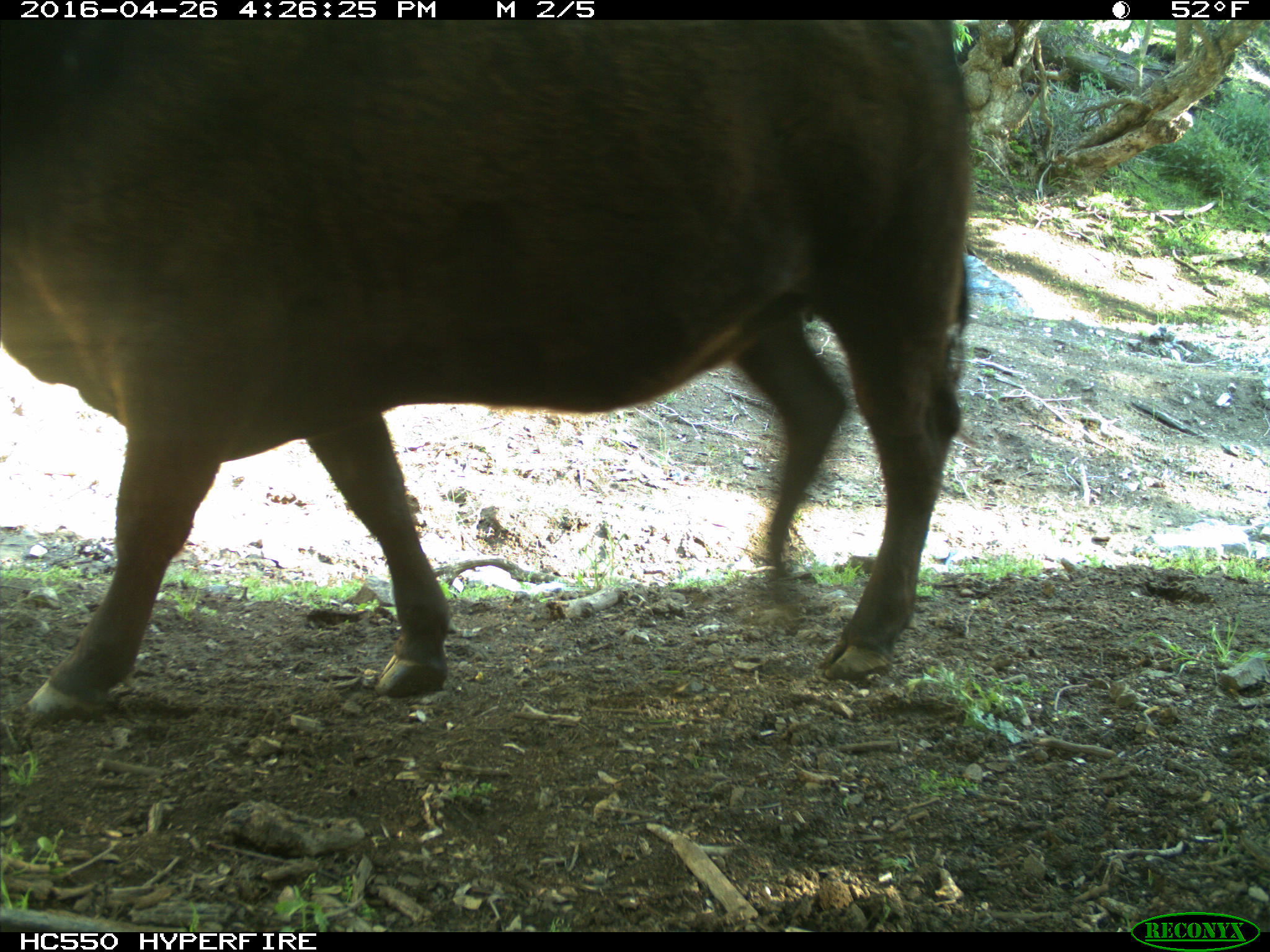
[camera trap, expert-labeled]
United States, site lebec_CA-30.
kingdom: Animalia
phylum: Chordata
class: Mammalia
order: Artiodactyla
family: Bovidae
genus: Bos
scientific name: Bos taurus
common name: domestic cow